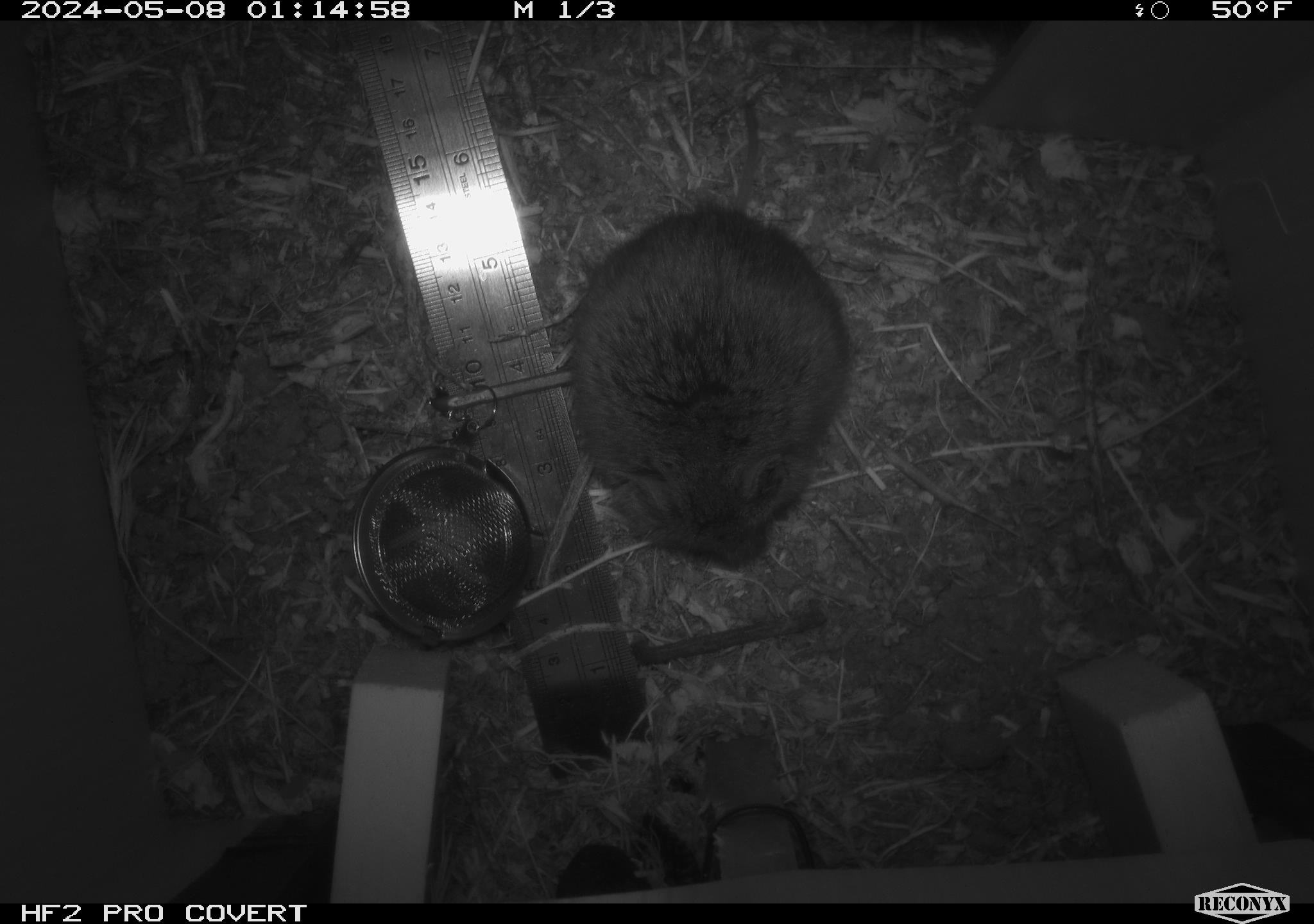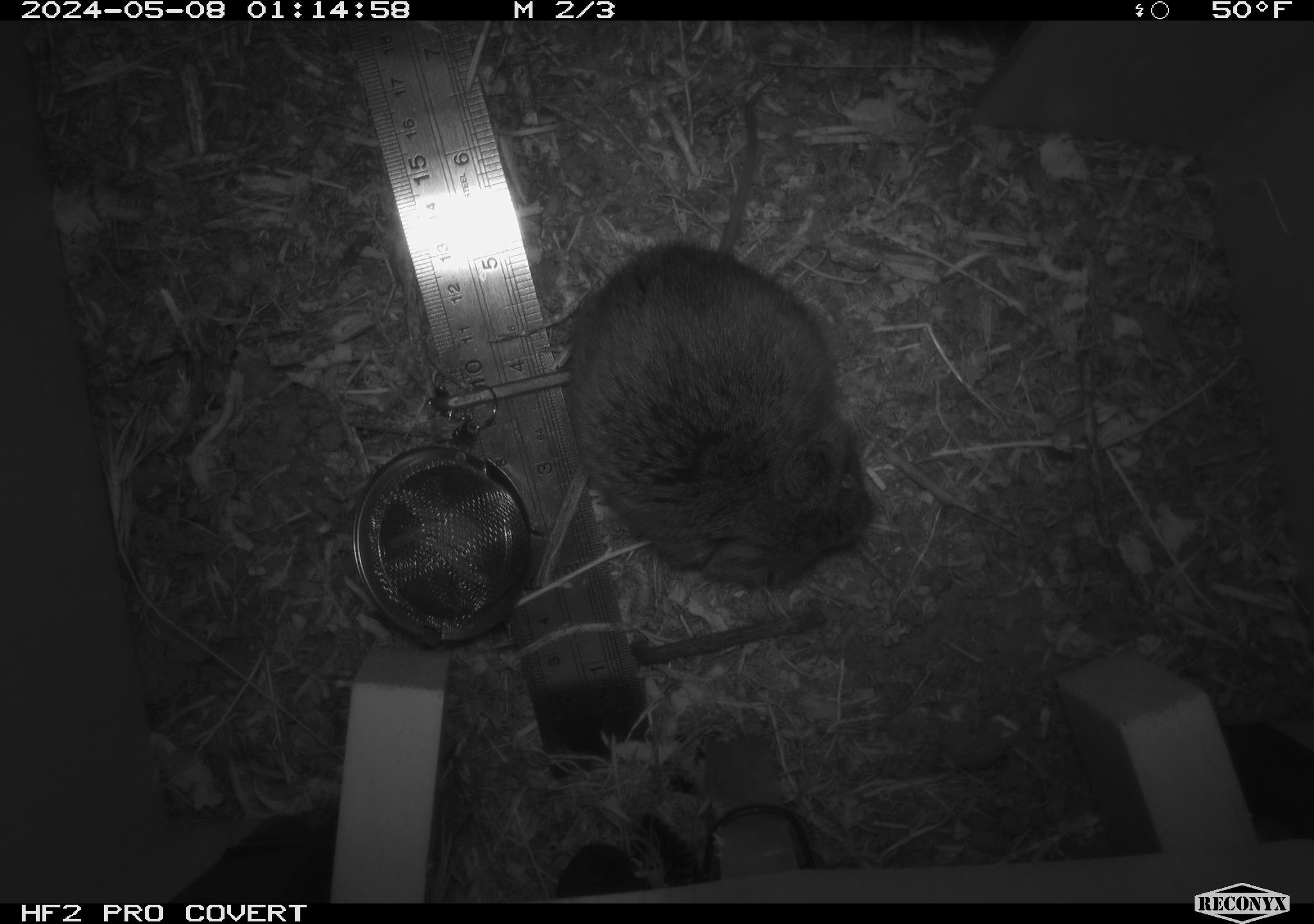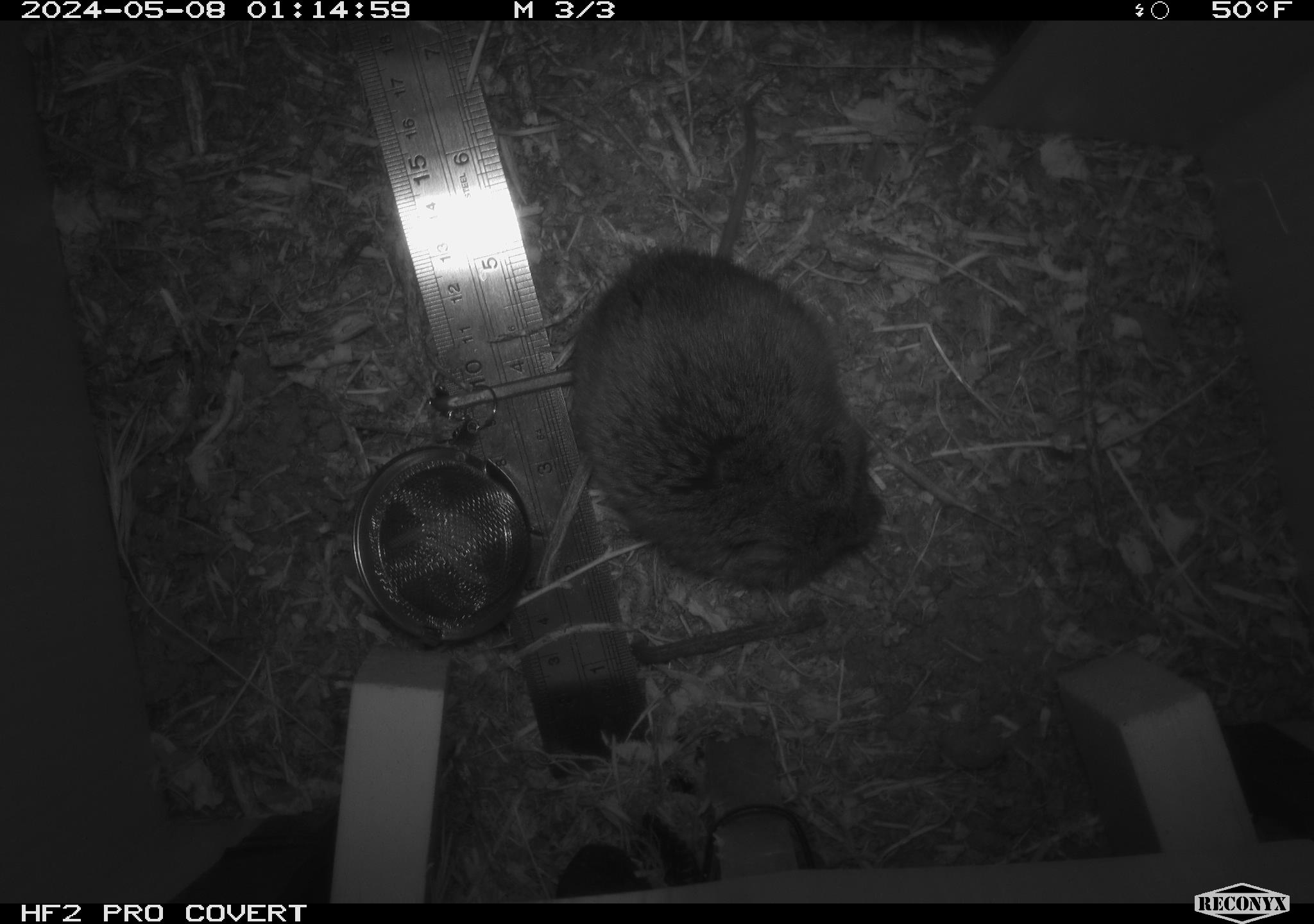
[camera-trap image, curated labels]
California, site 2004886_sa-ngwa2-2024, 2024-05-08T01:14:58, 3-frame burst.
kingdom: Animalia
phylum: Chordata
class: Mammalia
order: Rodentia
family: Cricetidae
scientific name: Arvicolinae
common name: voles, lemmings, and muskrats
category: arvicolinae subfamily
Arvicolinae subfamily (voles, lemmings, and muskrats) (Arvicolinae).